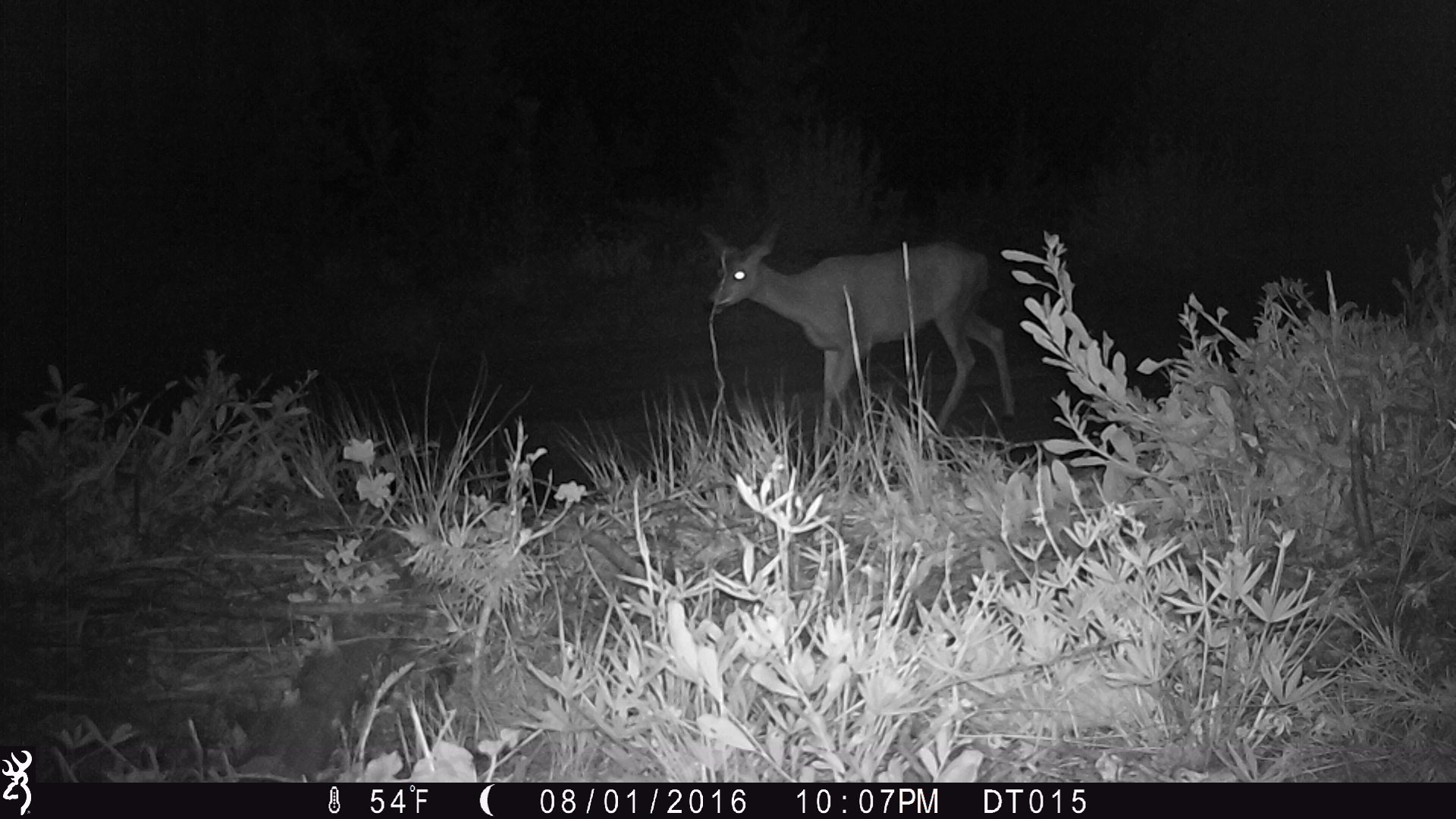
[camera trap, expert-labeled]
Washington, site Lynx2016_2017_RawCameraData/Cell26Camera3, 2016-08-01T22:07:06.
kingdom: Animalia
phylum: Chordata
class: Mammalia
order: Artiodactyla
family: Cervidae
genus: Odocoileus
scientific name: Odocoileus hemionus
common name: mule deer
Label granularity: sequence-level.